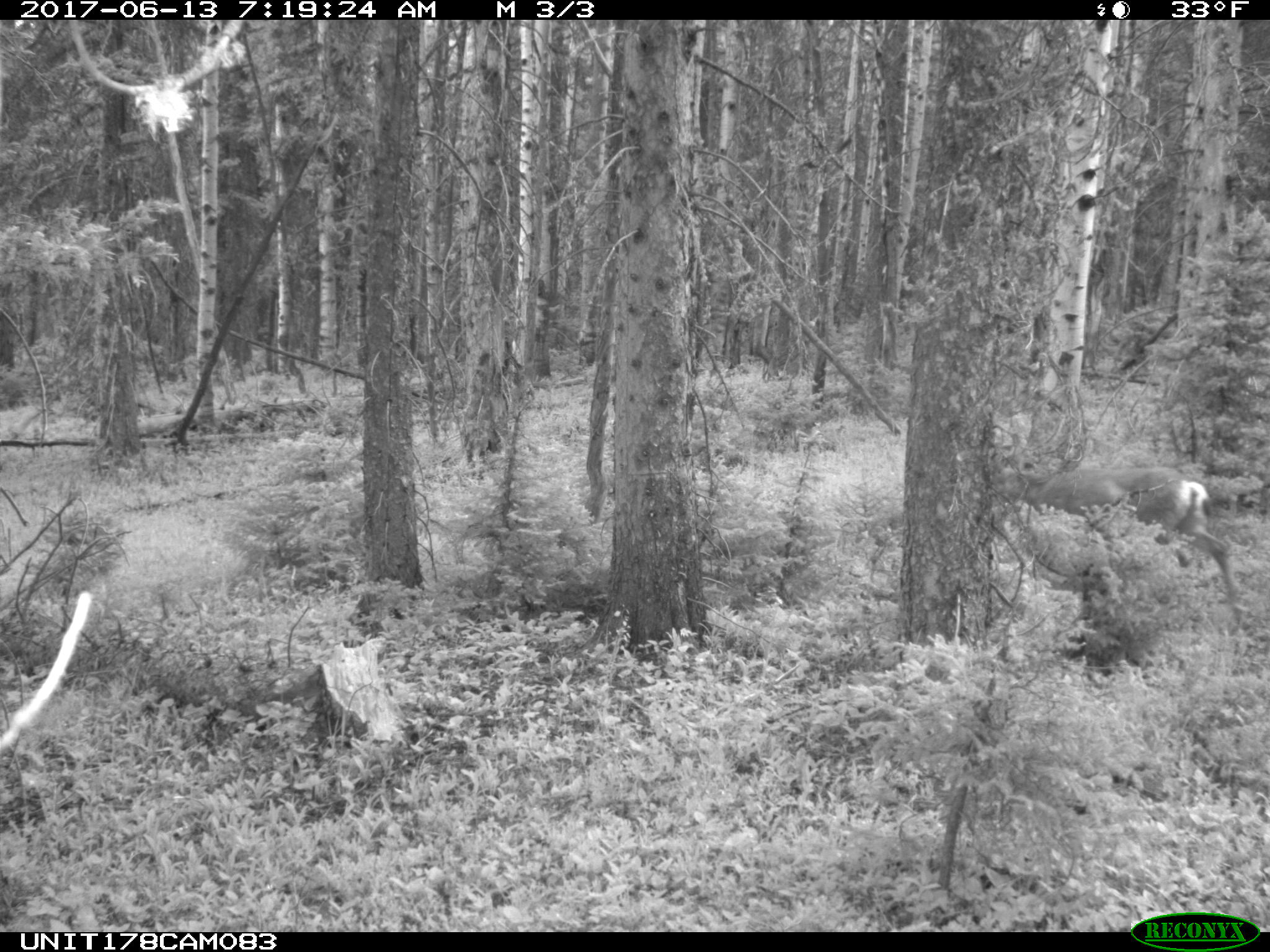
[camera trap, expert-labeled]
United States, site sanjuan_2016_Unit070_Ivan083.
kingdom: Animalia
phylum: Chordata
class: Mammalia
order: Artiodactyla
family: Cervidae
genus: Odocoileus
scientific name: Odocoileus hemionus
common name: mule deer